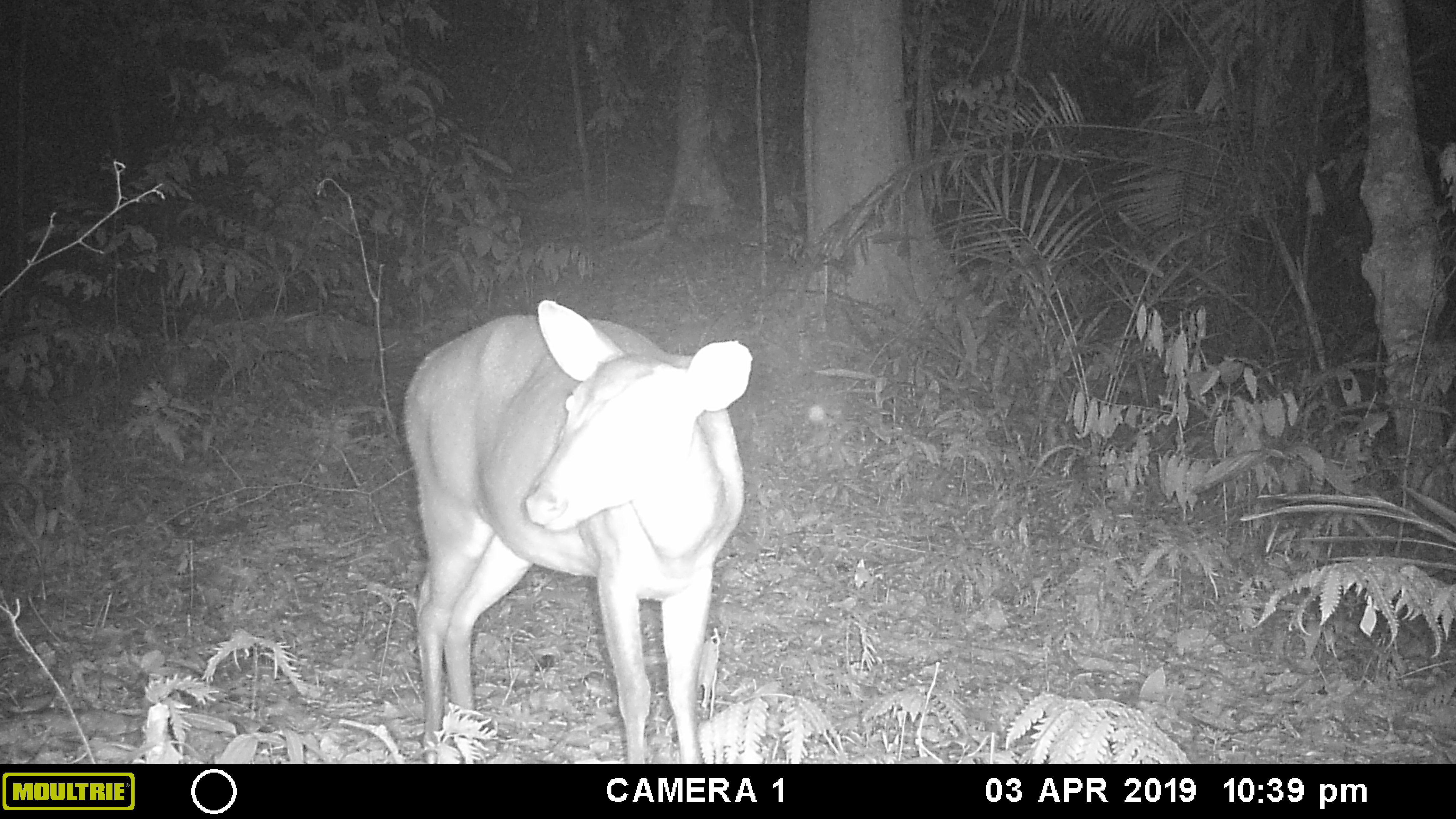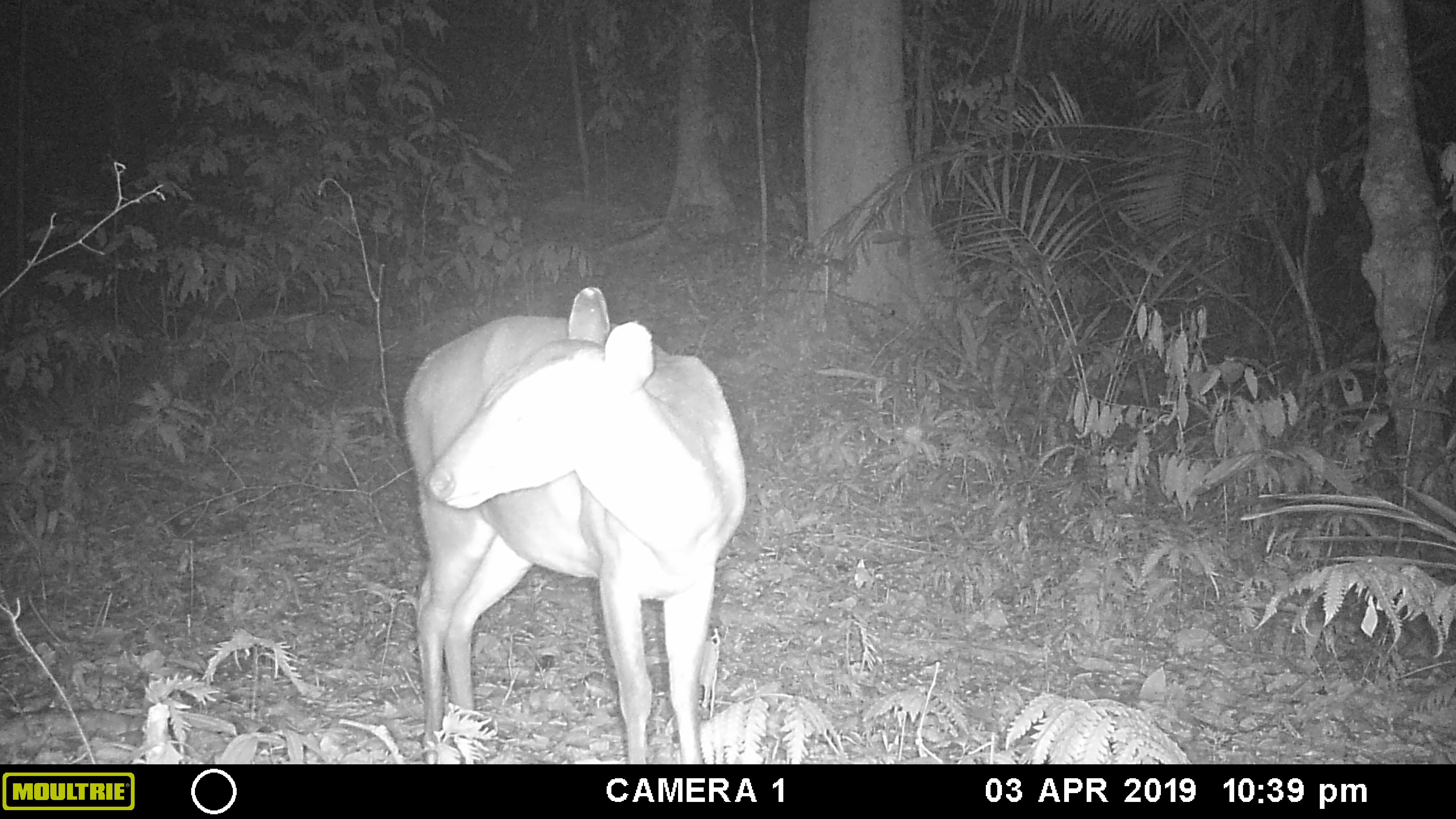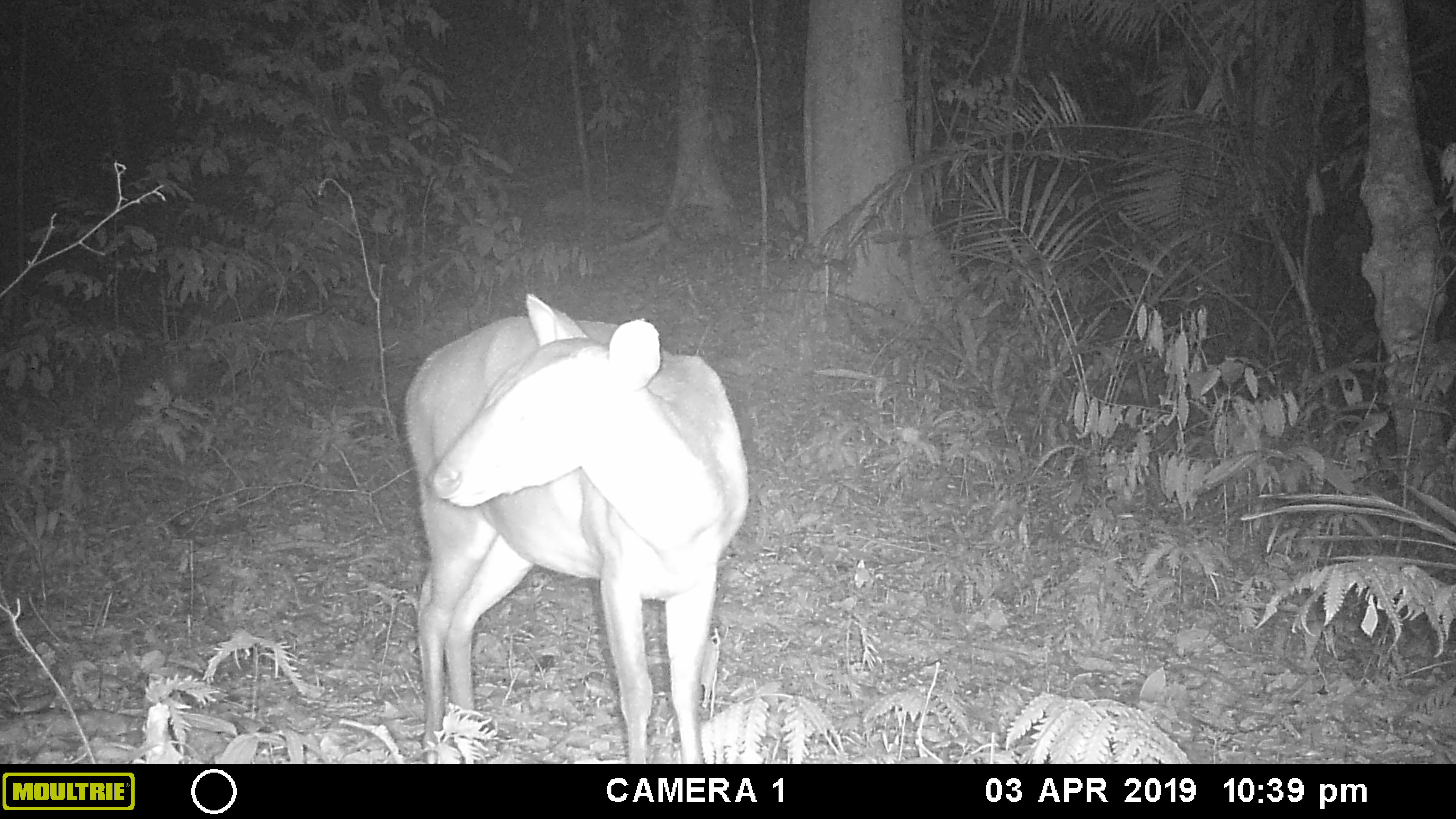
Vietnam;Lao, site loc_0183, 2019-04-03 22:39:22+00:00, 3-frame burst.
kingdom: Animalia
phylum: Chordata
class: Mammalia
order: Artiodactyla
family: Cervidae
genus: Muntiacus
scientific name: Muntiacus vuquangensis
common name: large-antlered muntjac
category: large antlered muntjac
Large antlered muntjac (large-antlered muntjac) (Muntiacus vuquangensis). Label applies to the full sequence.